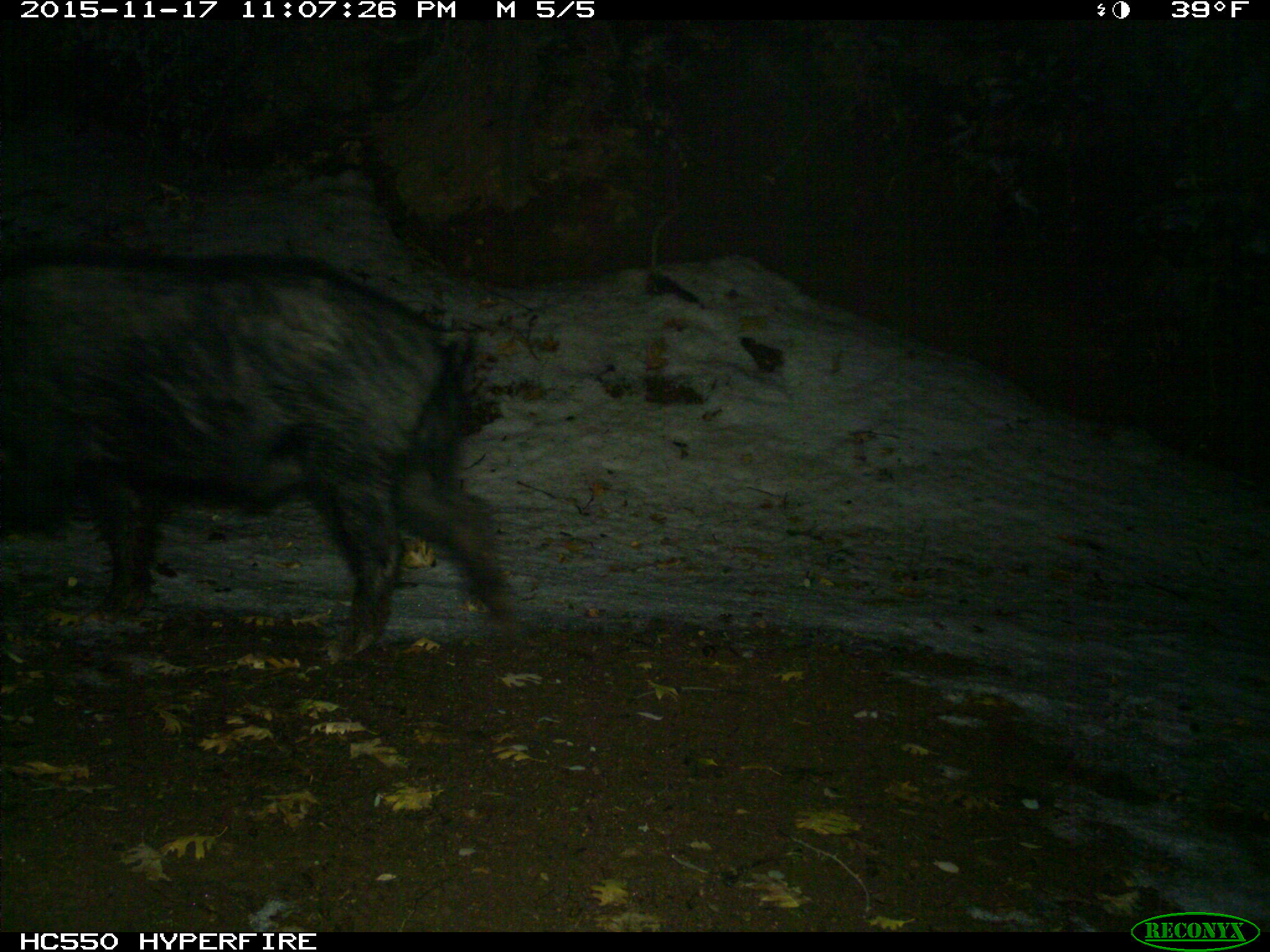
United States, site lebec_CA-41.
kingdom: Animalia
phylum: Chordata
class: Mammalia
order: Artiodactyla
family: Suidae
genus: Sus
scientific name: Sus scrofa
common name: wild boar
Sus scrofa (wild boar).